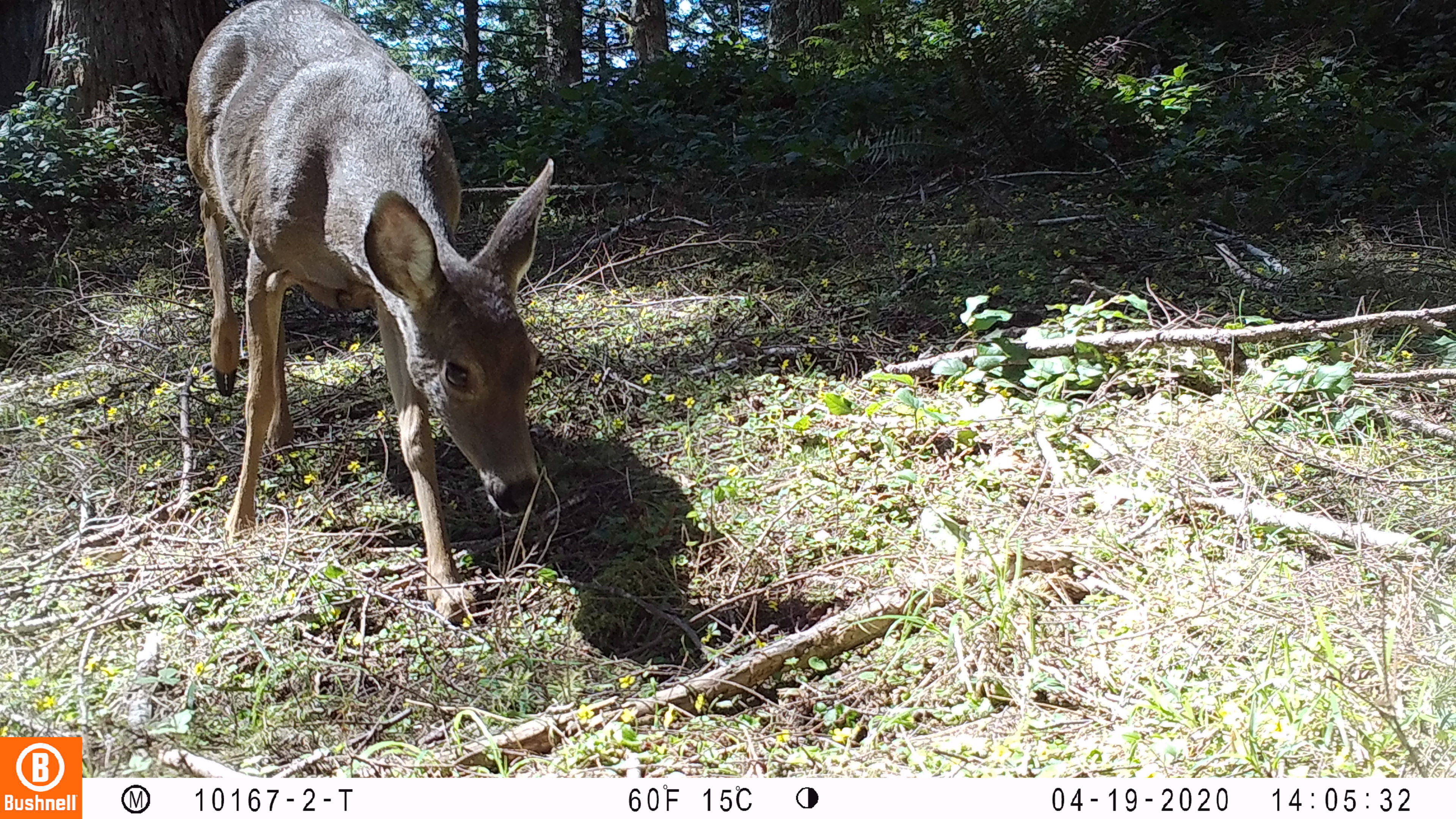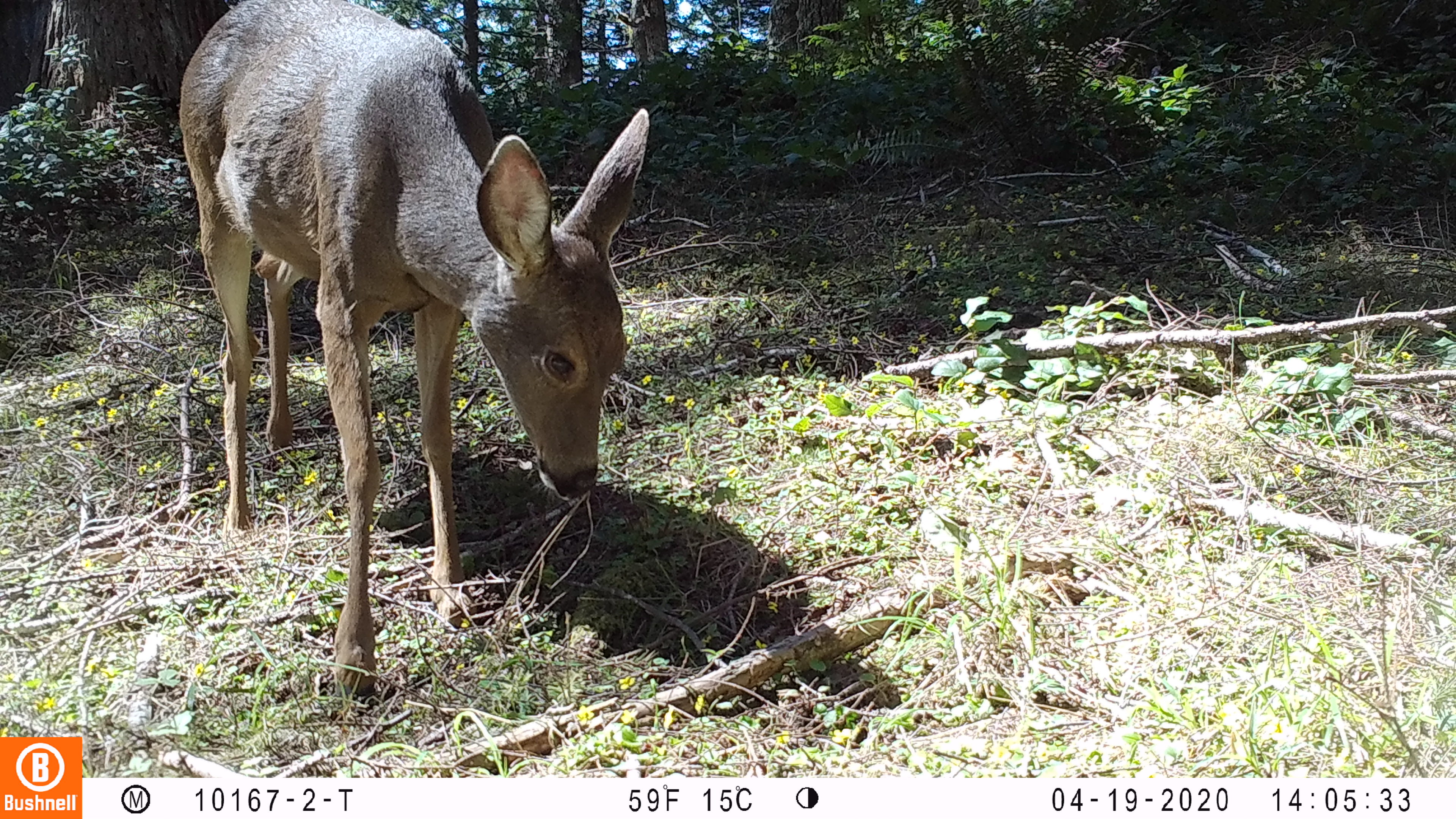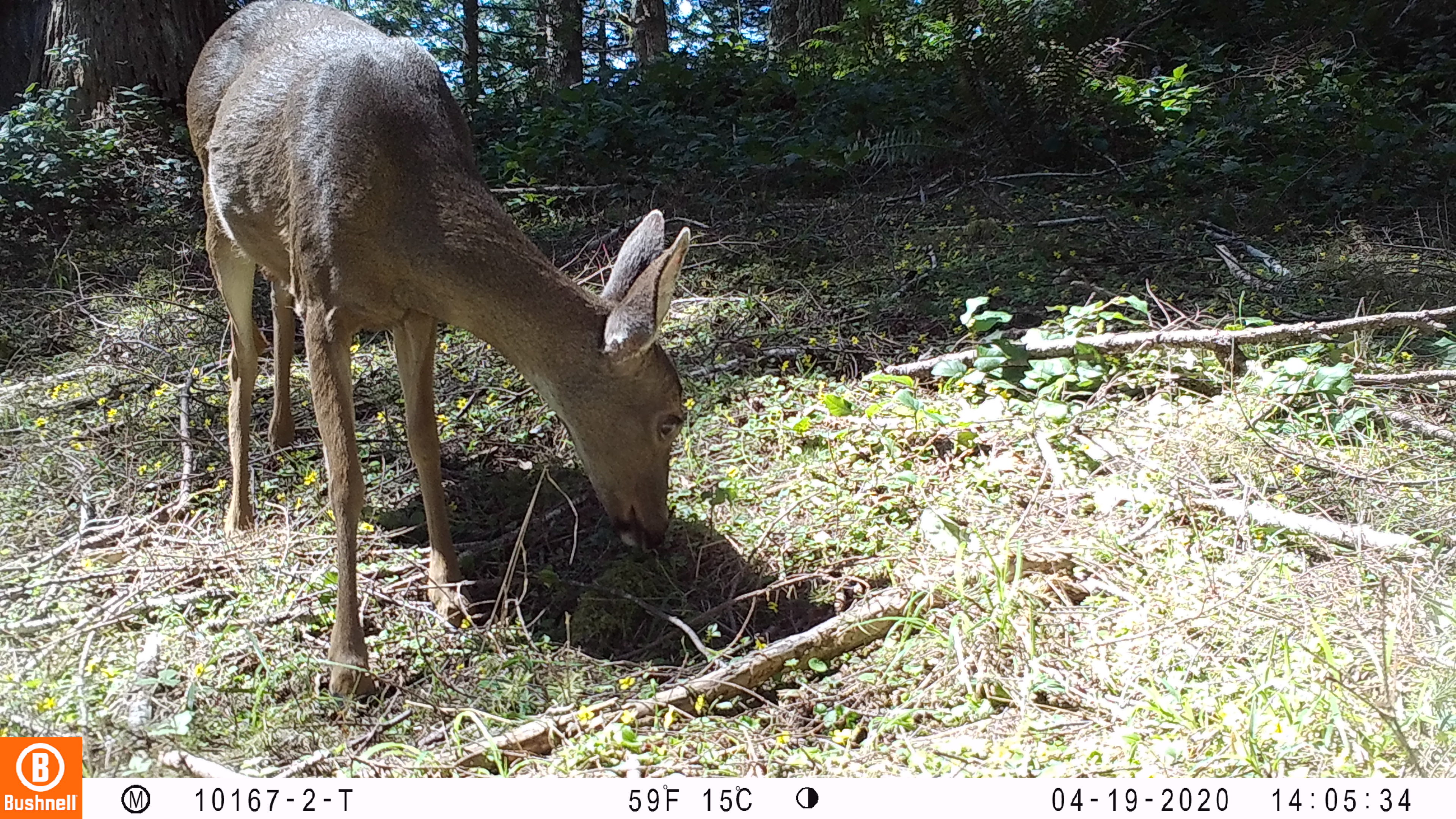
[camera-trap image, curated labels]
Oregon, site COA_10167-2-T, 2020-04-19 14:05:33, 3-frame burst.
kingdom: Animalia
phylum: Chordata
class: Mammalia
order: Artiodactyla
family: Cervidae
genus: Odocoileus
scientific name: Odocoileus hemionus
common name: black-tailed deer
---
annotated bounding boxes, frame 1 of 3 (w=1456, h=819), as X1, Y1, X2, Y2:
black-tailed deer: 181, 0, 562, 627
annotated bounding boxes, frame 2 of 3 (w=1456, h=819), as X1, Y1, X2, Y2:
black-tailed deer: 169, 3, 675, 706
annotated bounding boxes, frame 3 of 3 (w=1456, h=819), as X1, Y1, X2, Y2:
black-tailed deer: 175, 0, 698, 711